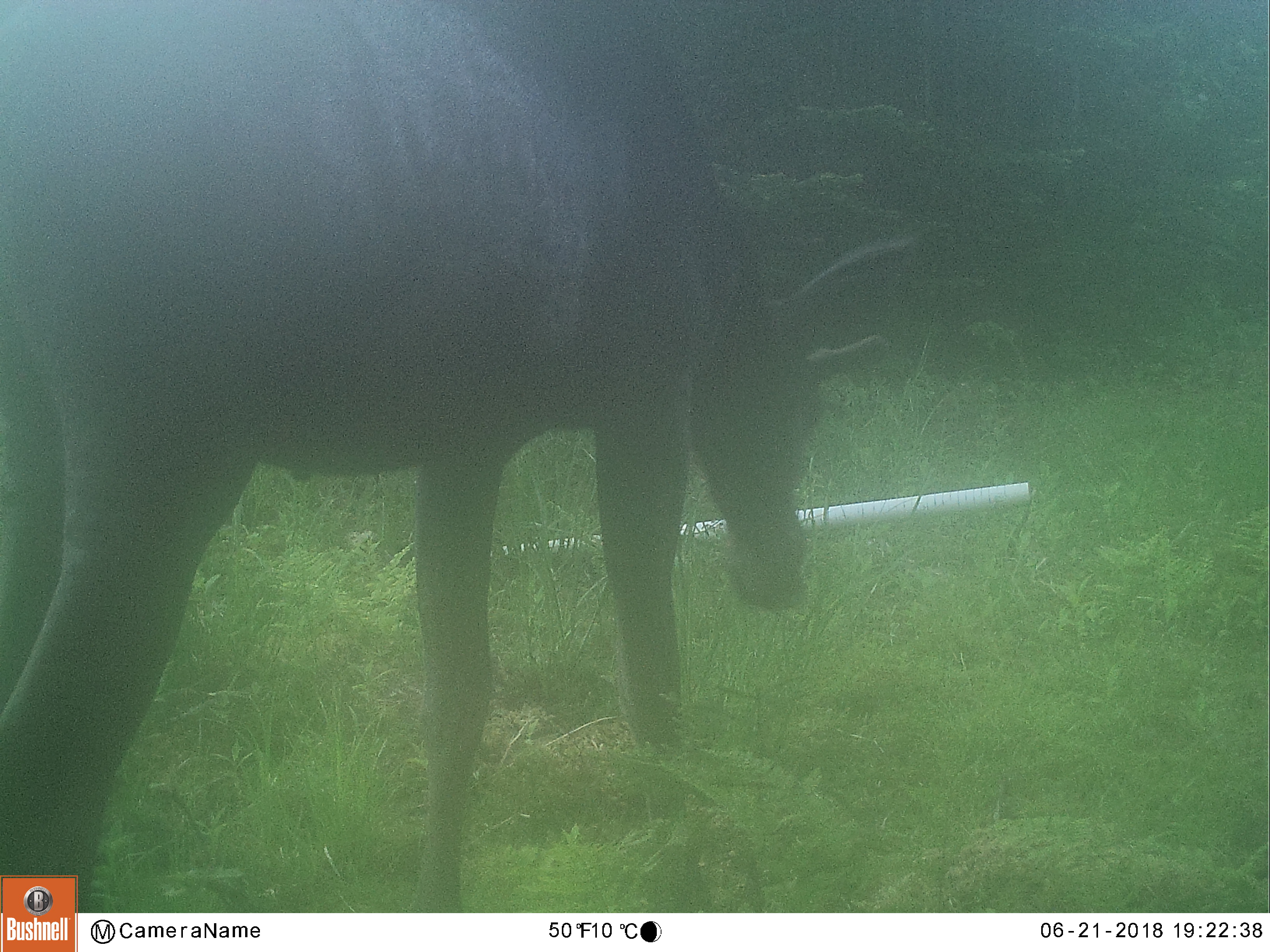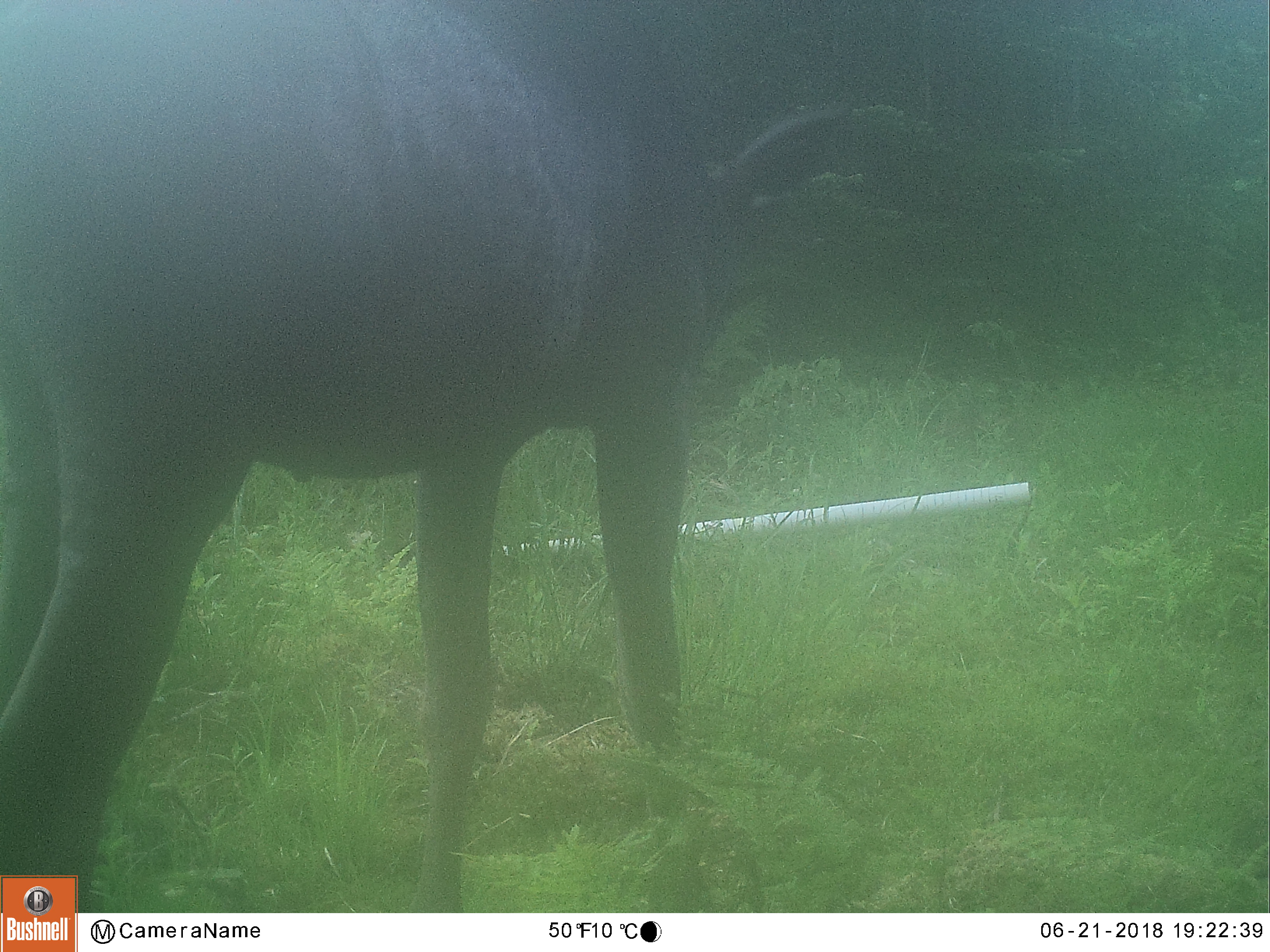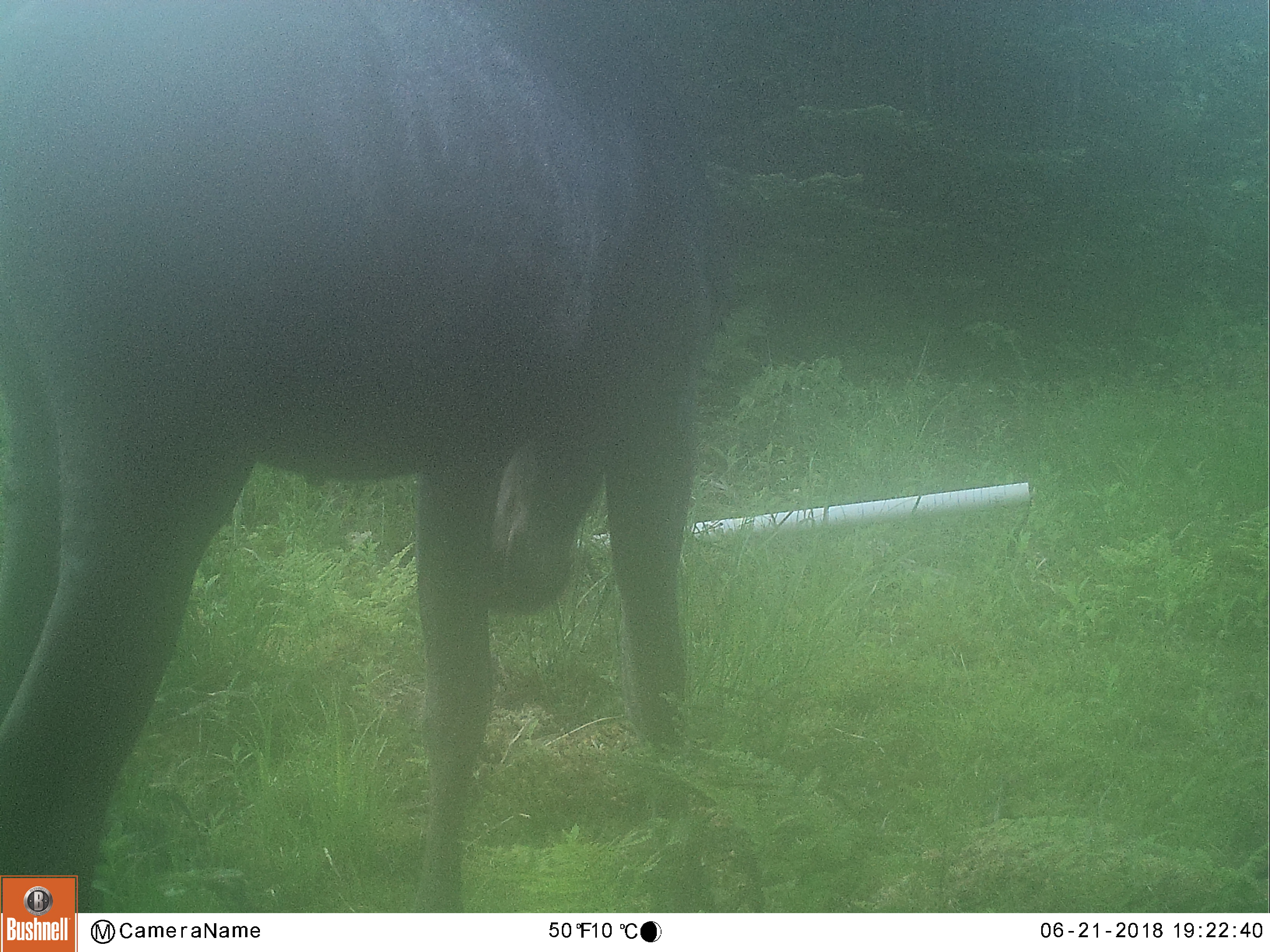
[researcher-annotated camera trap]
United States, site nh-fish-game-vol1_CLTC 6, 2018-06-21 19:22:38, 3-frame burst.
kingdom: Animalia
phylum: Chordata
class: Mammalia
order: Artiodactyla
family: Cervidae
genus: Alces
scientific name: Alces alces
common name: moose